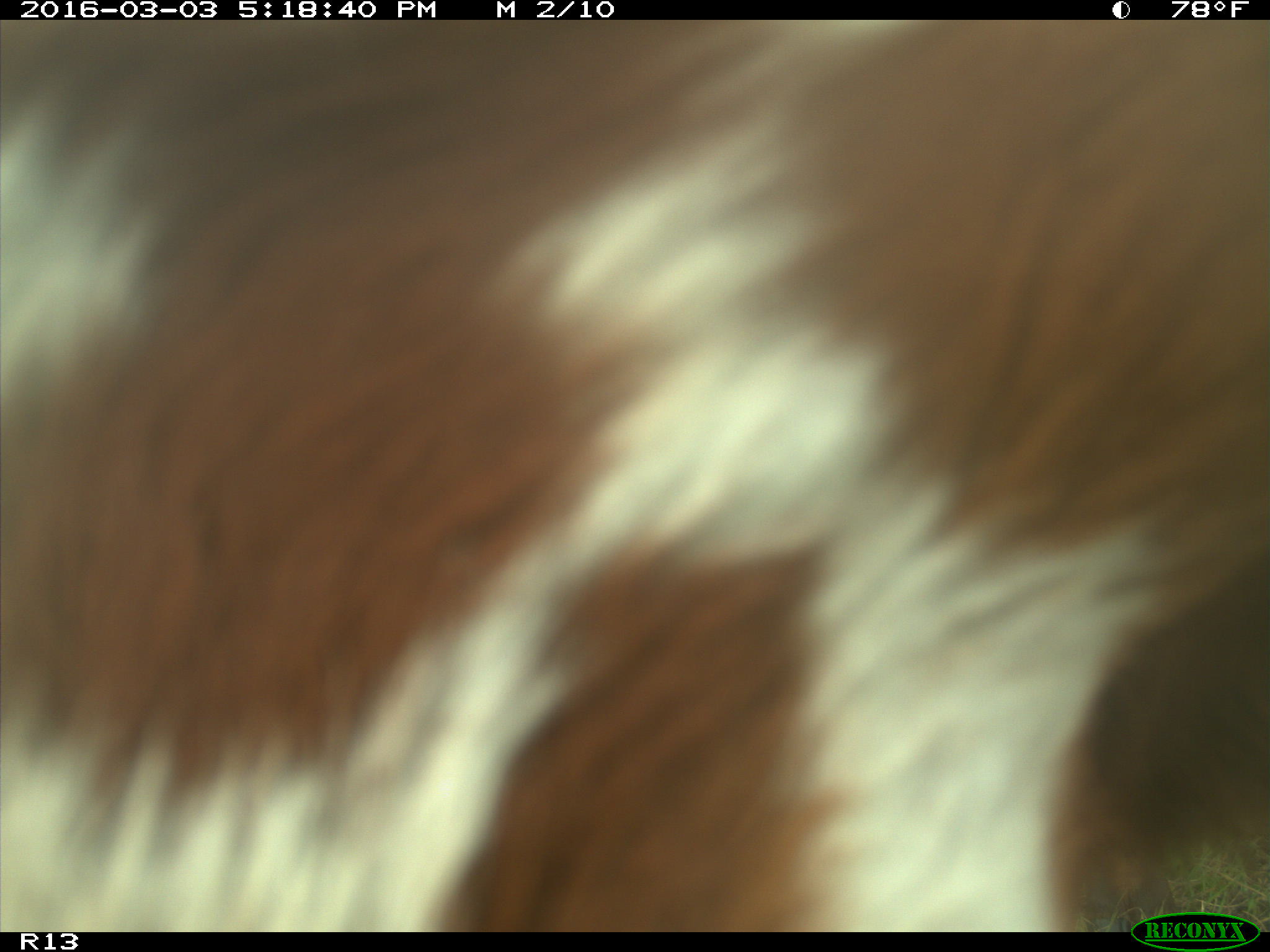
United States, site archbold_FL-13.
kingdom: Animalia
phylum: Chordata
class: Mammalia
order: Artiodactyla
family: Bovidae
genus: Bos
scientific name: Bos taurus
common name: domestic cow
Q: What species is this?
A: Bos taurus (domestic cow).